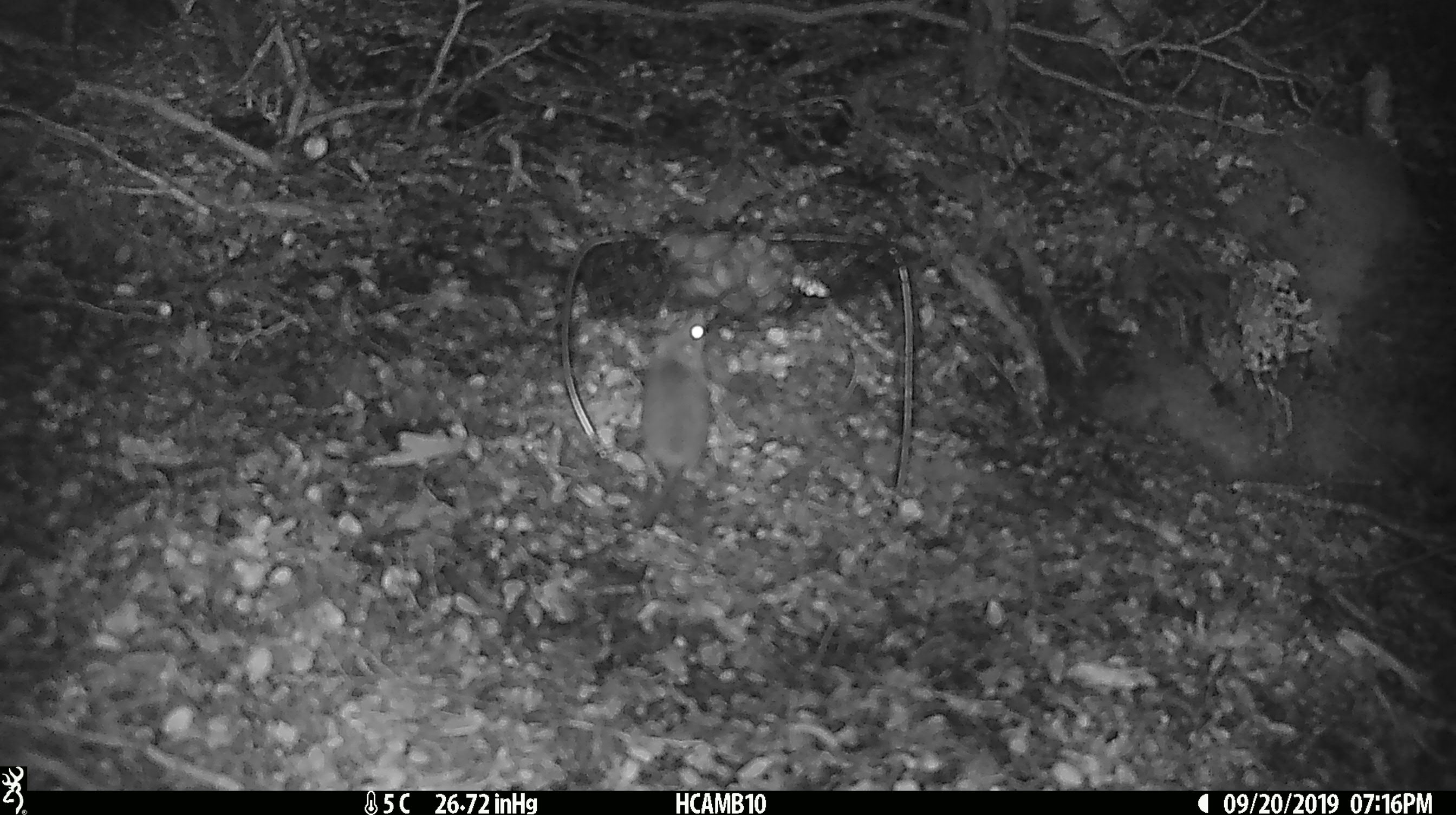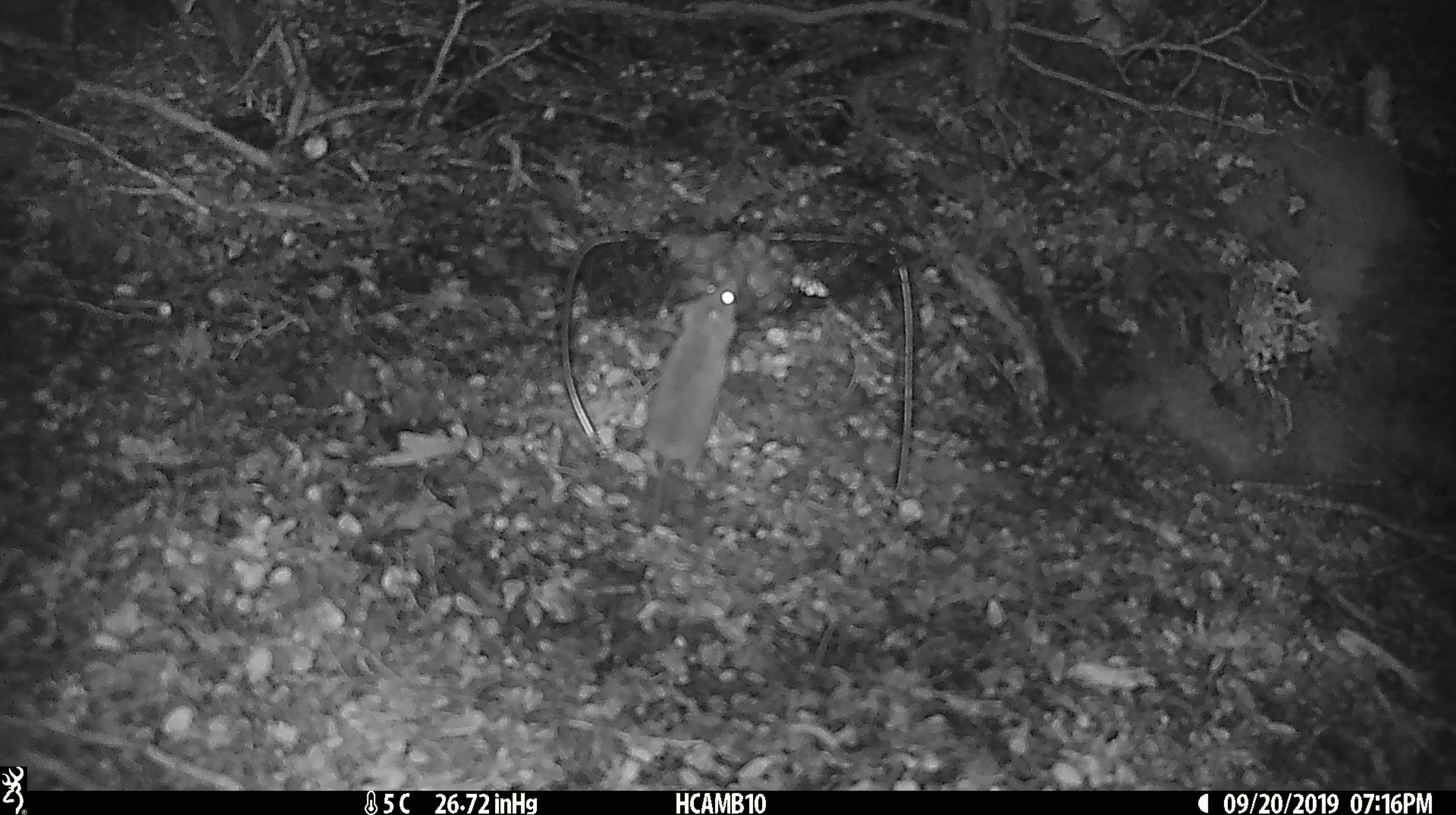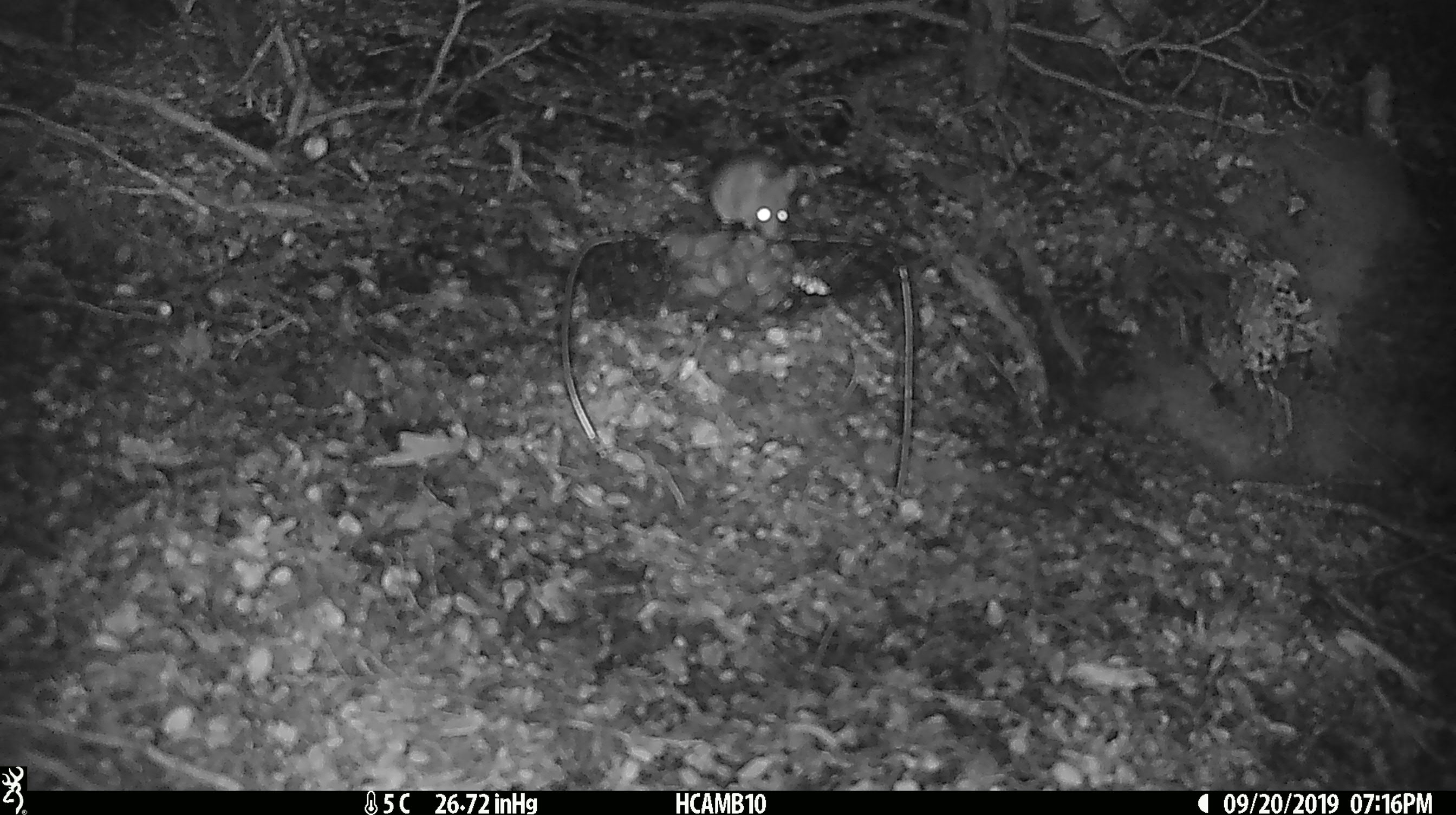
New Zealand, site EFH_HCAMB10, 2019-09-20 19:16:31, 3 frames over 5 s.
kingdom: Animalia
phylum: Chordata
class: Mammalia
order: Rodentia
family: Muridae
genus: Mus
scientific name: Mus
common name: mouse